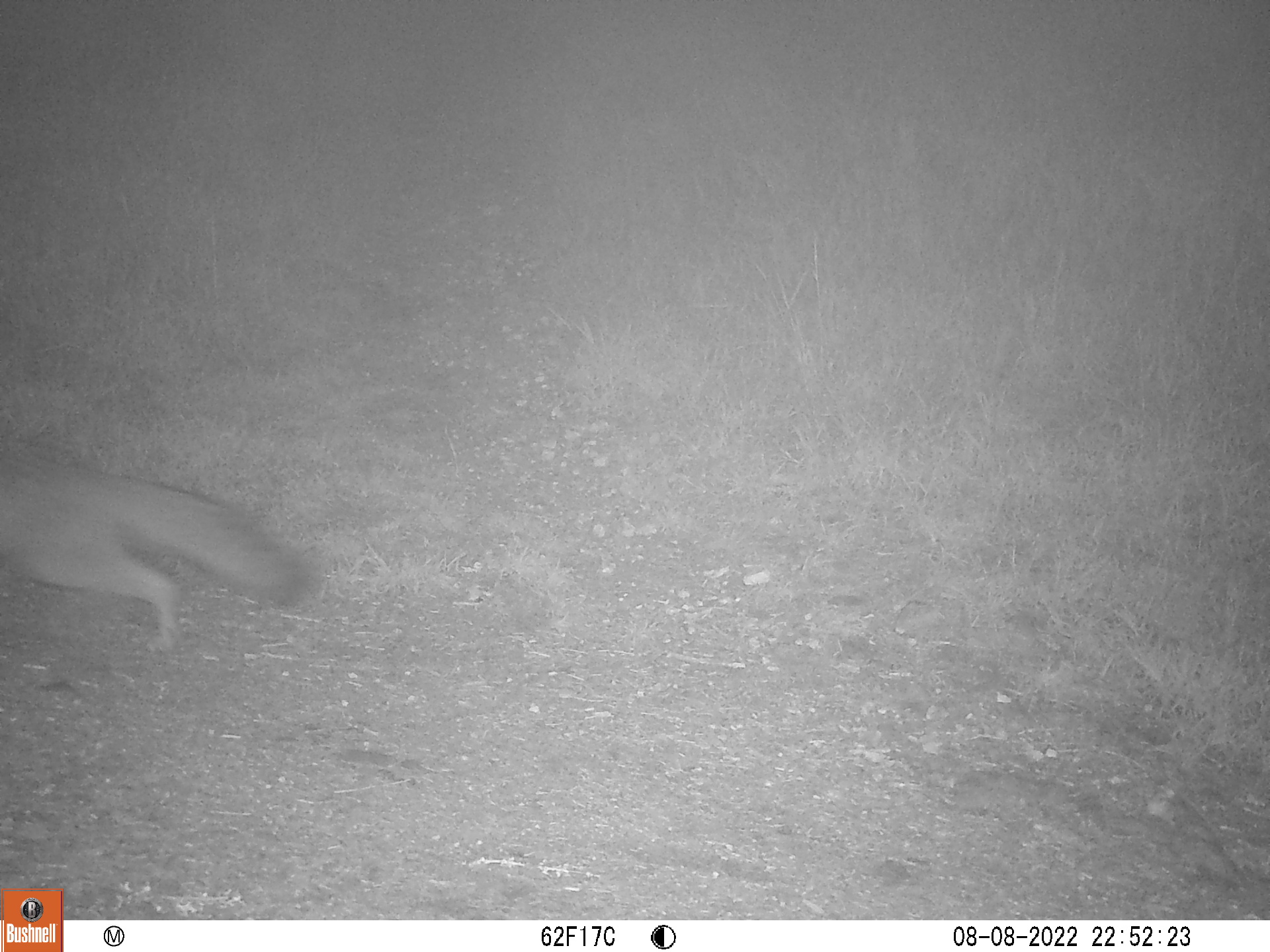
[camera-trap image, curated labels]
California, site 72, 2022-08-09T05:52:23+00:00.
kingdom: Animalia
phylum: Chordata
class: Mammalia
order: Carnivora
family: Canidae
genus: Urocyon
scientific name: Urocyon cinereoargenteus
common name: gray fox